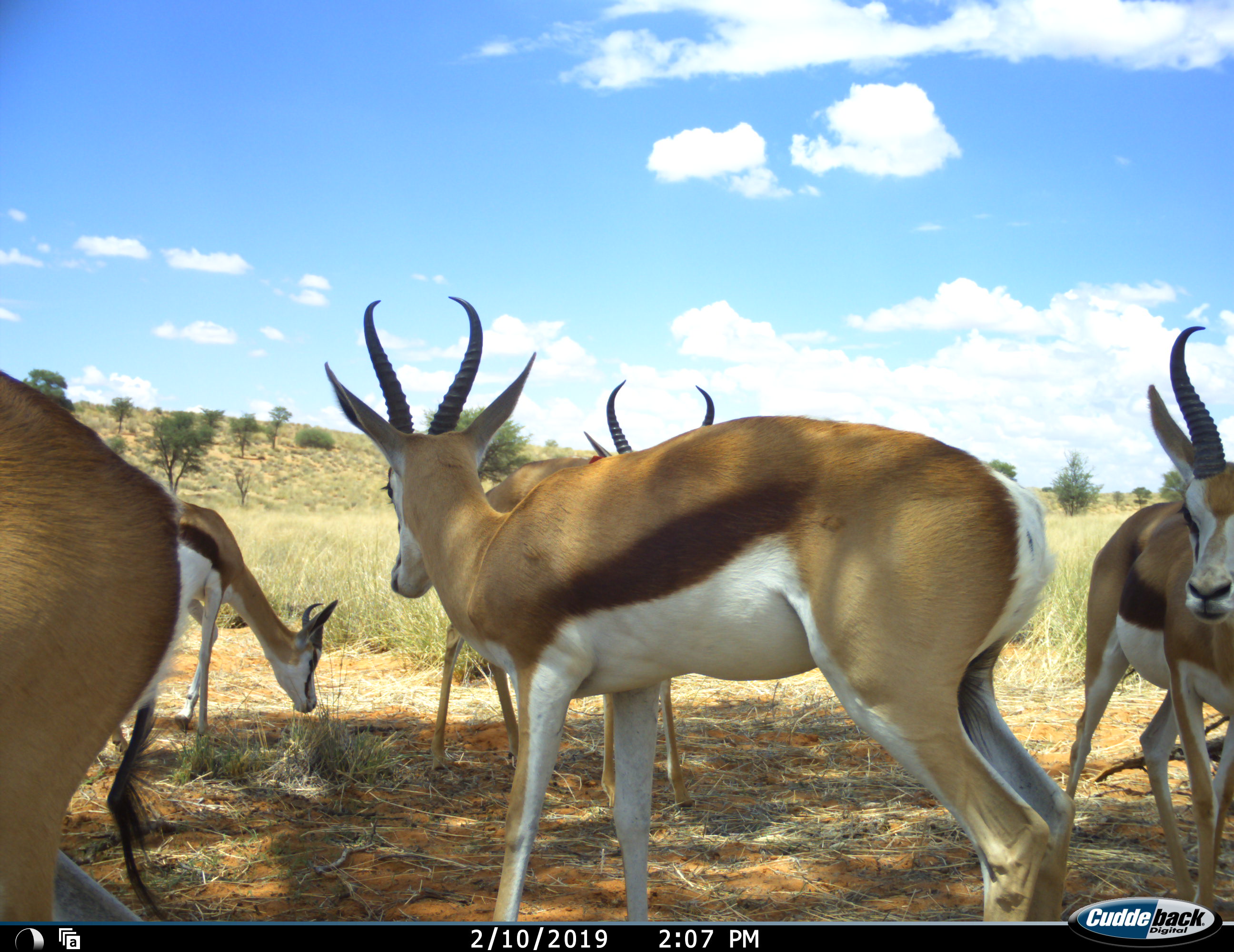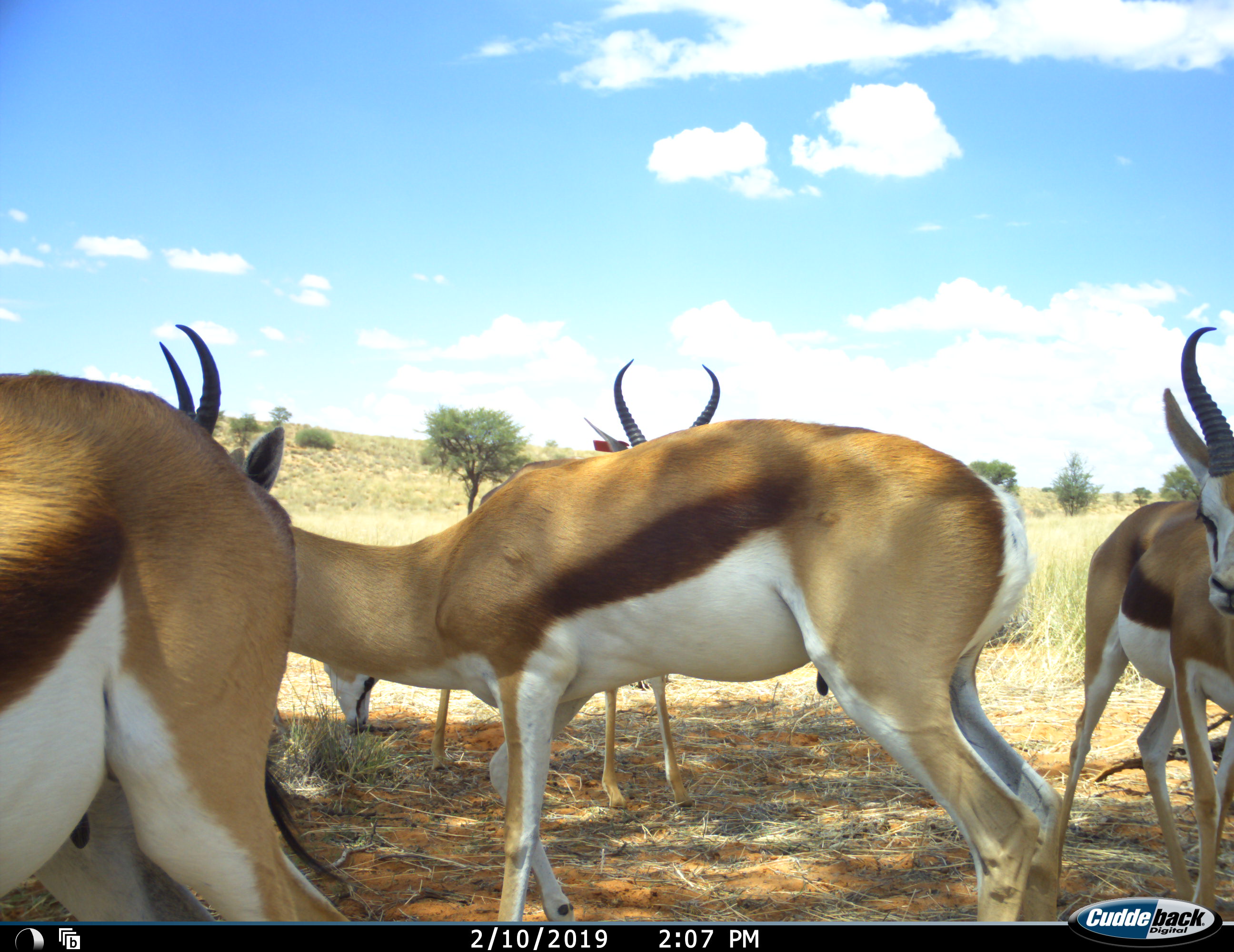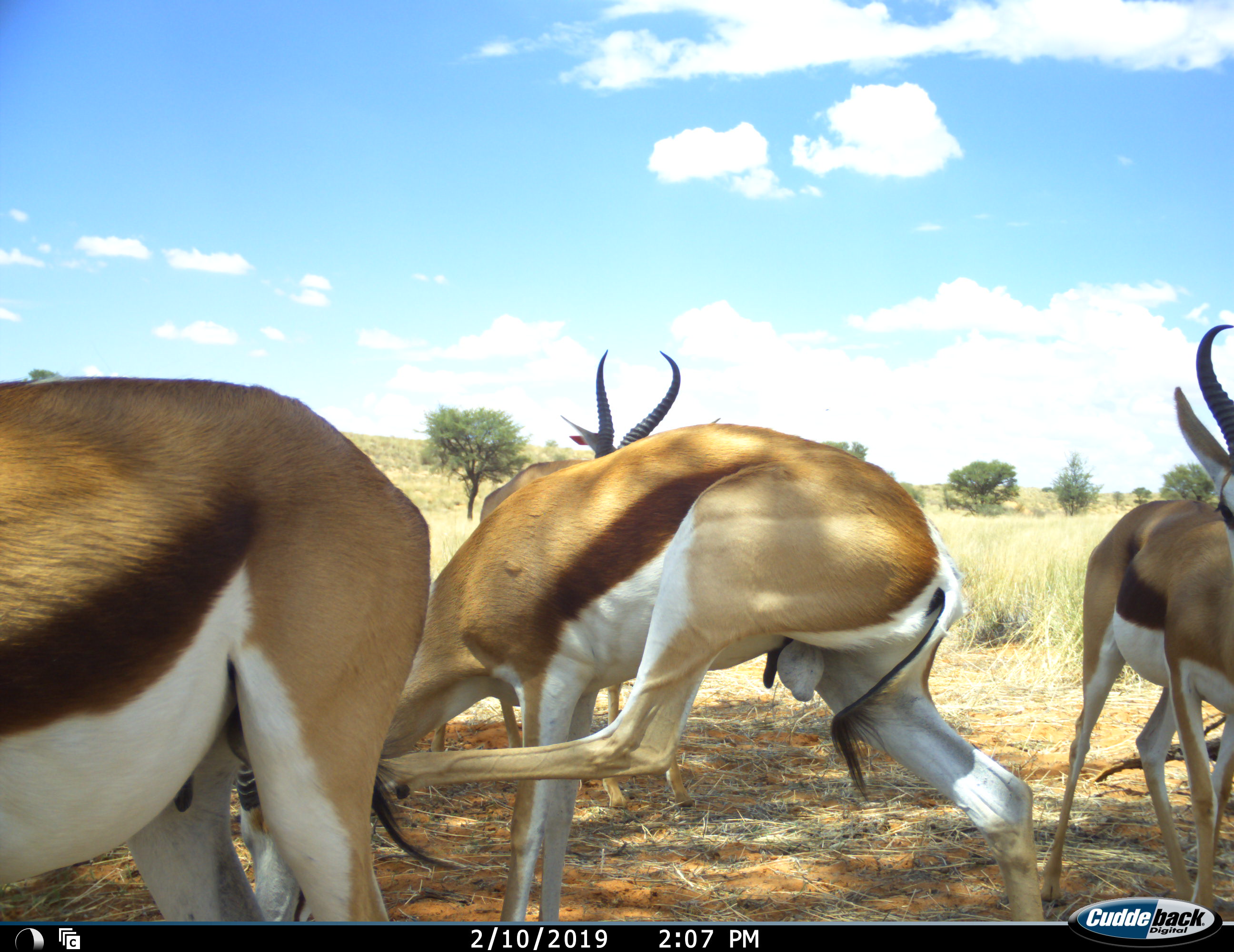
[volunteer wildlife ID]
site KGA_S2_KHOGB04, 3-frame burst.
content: unidentified animal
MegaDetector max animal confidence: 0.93